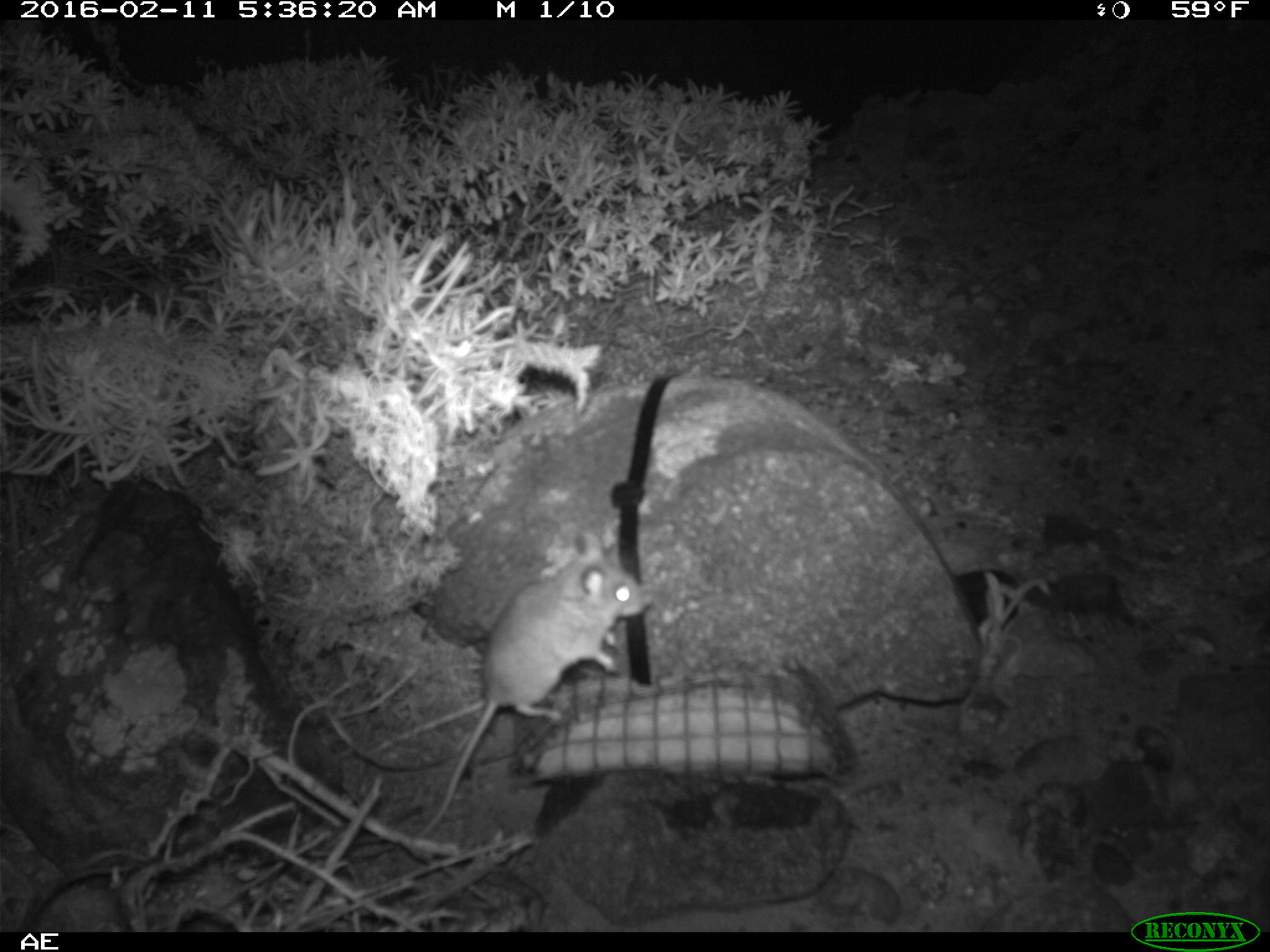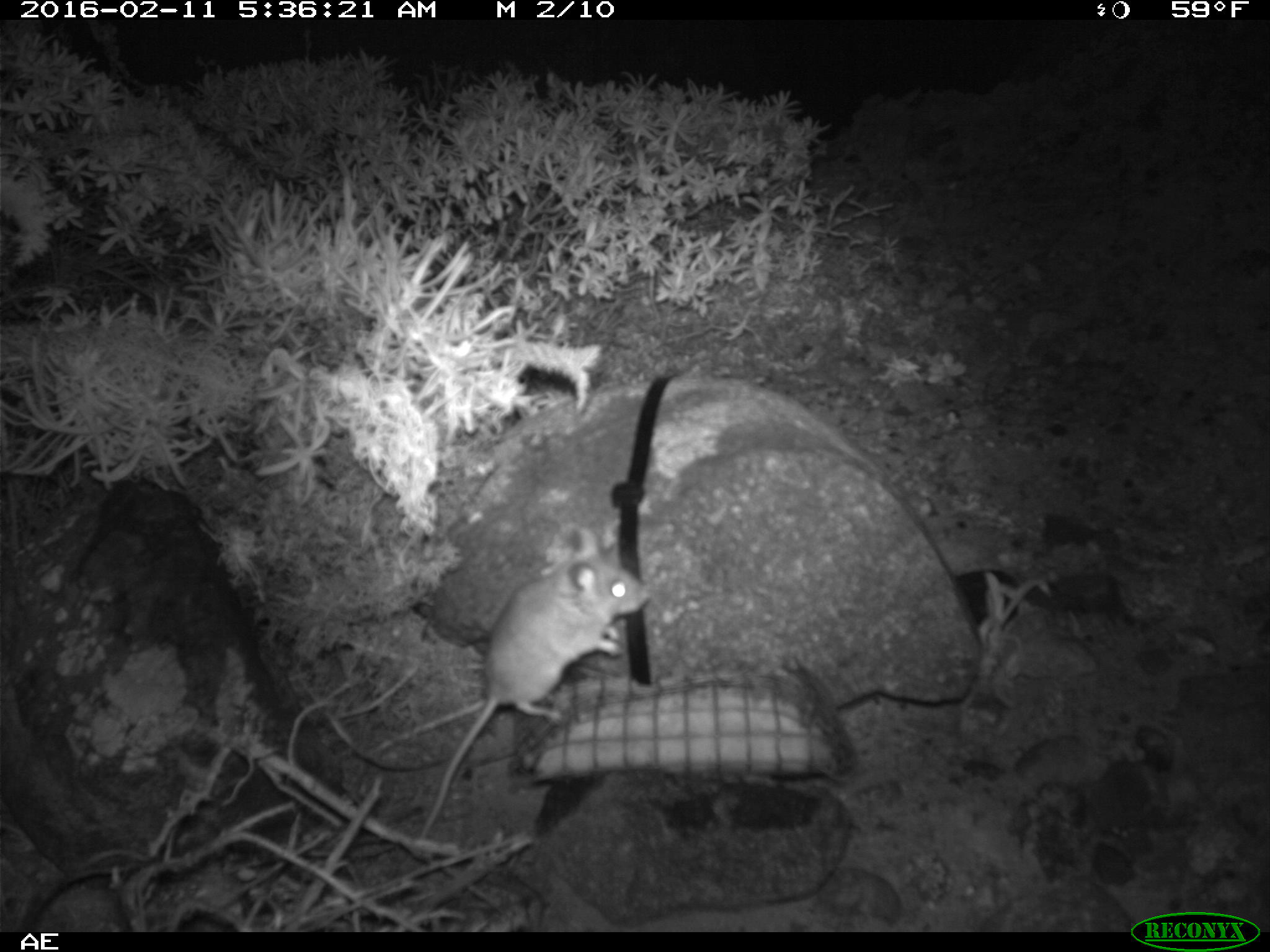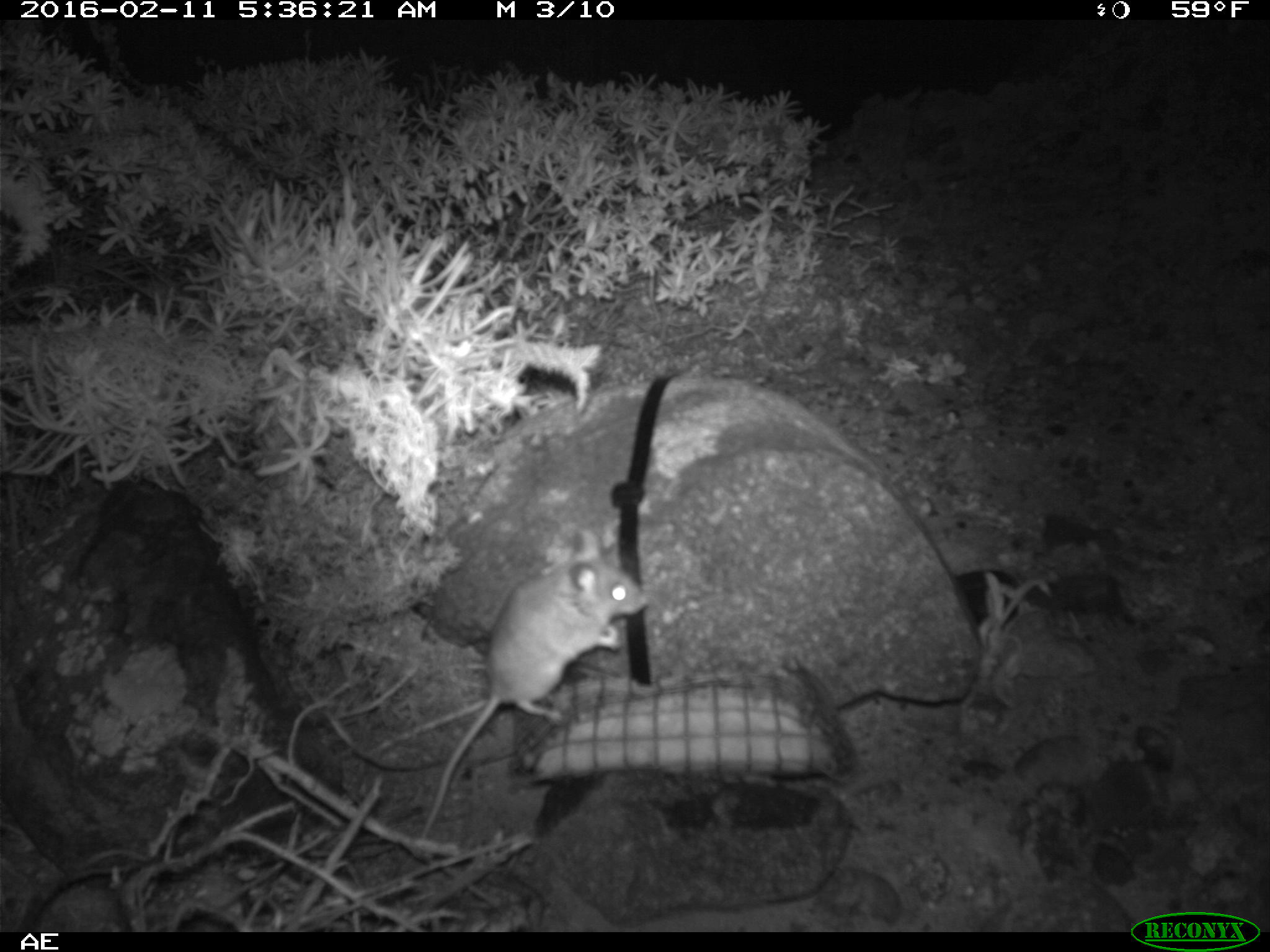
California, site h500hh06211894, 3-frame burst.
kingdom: Animalia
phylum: Chordata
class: Mammalia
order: Rodentia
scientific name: Rodentia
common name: rodent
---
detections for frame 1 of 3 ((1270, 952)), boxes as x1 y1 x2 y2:
rodent: 420 528 644 835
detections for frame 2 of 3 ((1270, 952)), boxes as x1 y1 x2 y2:
rodent: 419 521 650 840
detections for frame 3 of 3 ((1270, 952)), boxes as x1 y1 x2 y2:
rodent: 407 527 648 863